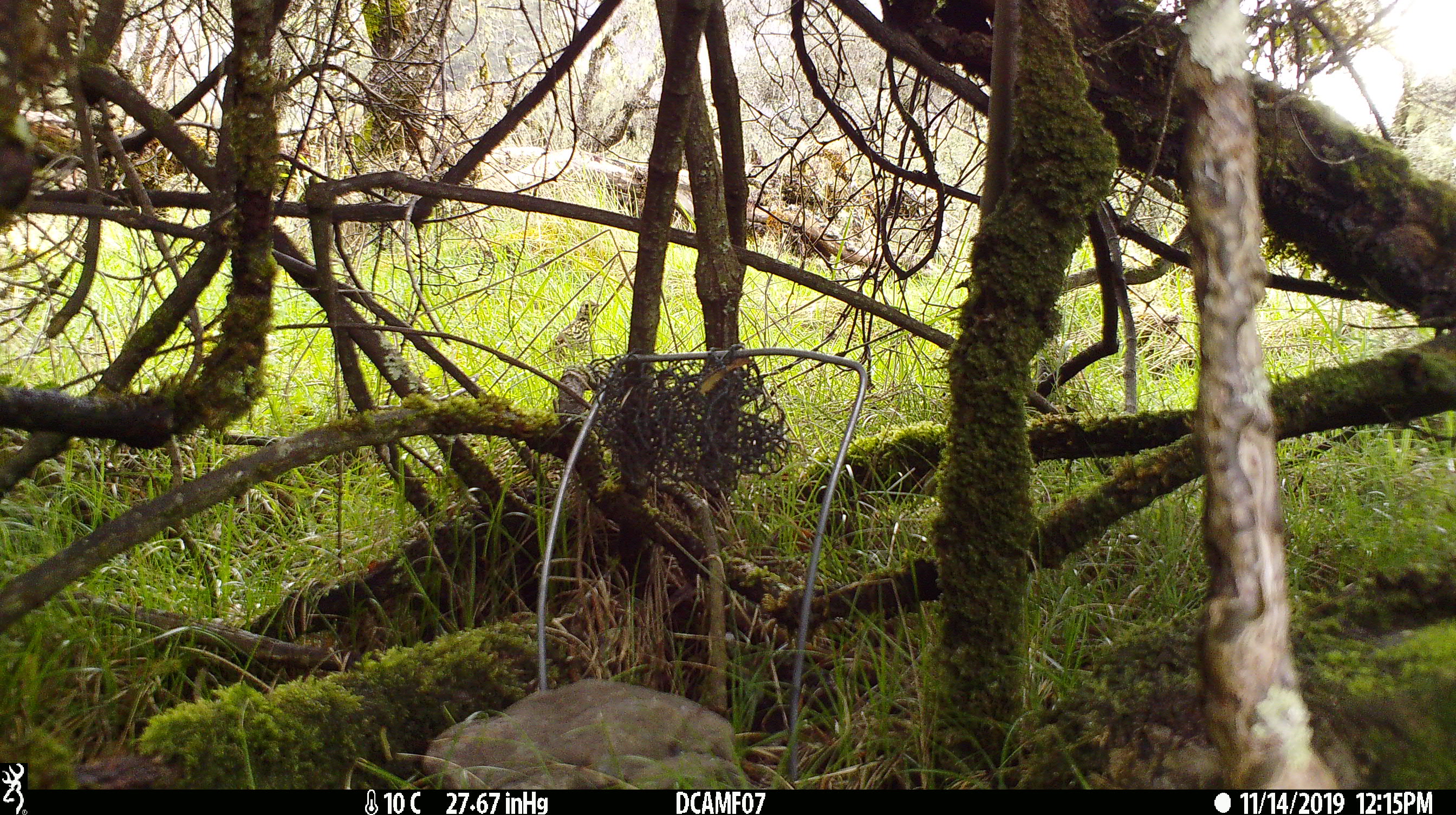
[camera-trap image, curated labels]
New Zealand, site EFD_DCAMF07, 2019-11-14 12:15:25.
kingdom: Animalia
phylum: Chordata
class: Aves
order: Passeriformes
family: Turdidae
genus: Turdus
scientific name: Turdus philomelos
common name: song thrush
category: thrush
Thrush (song thrush) (Turdus philomelos).